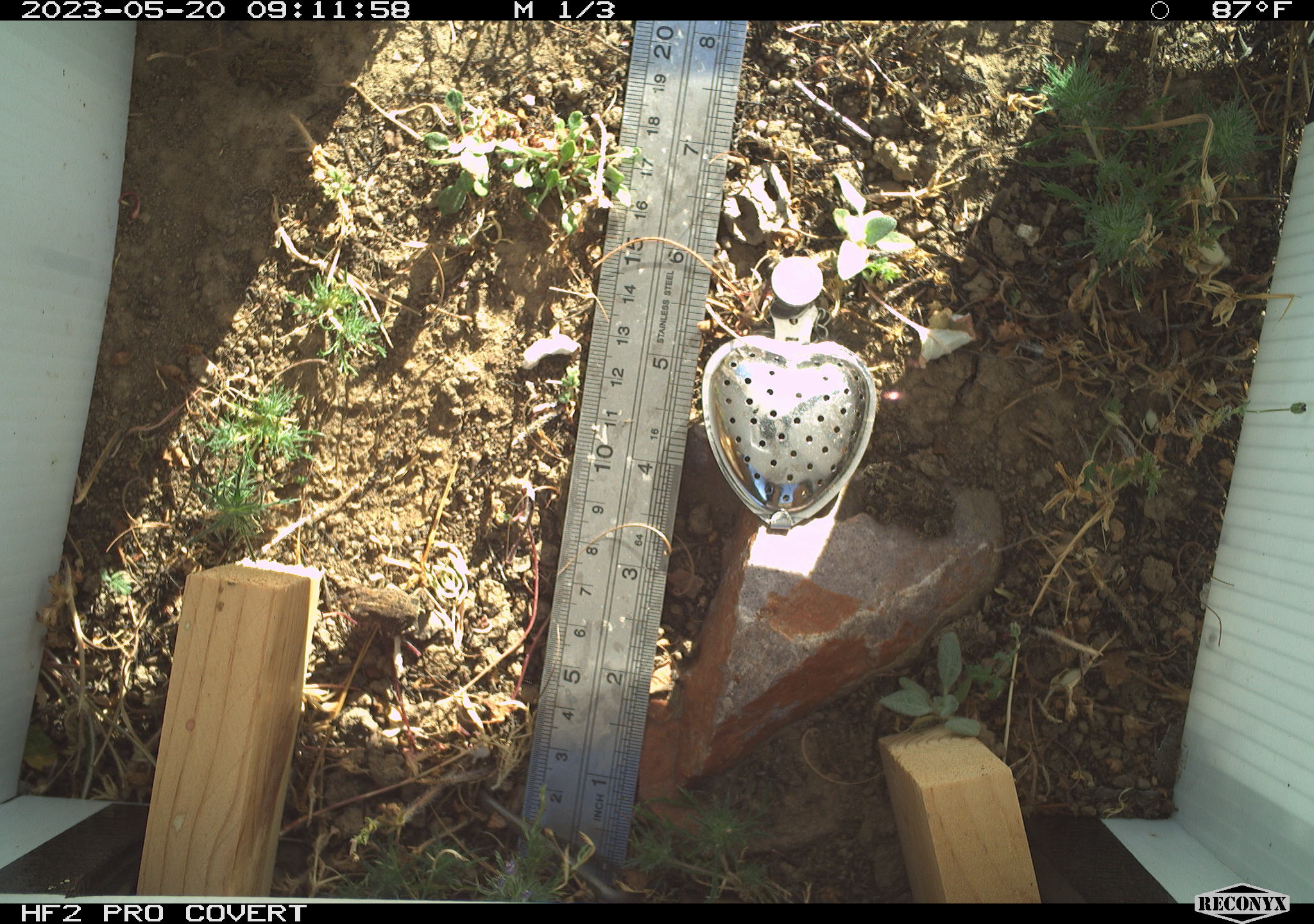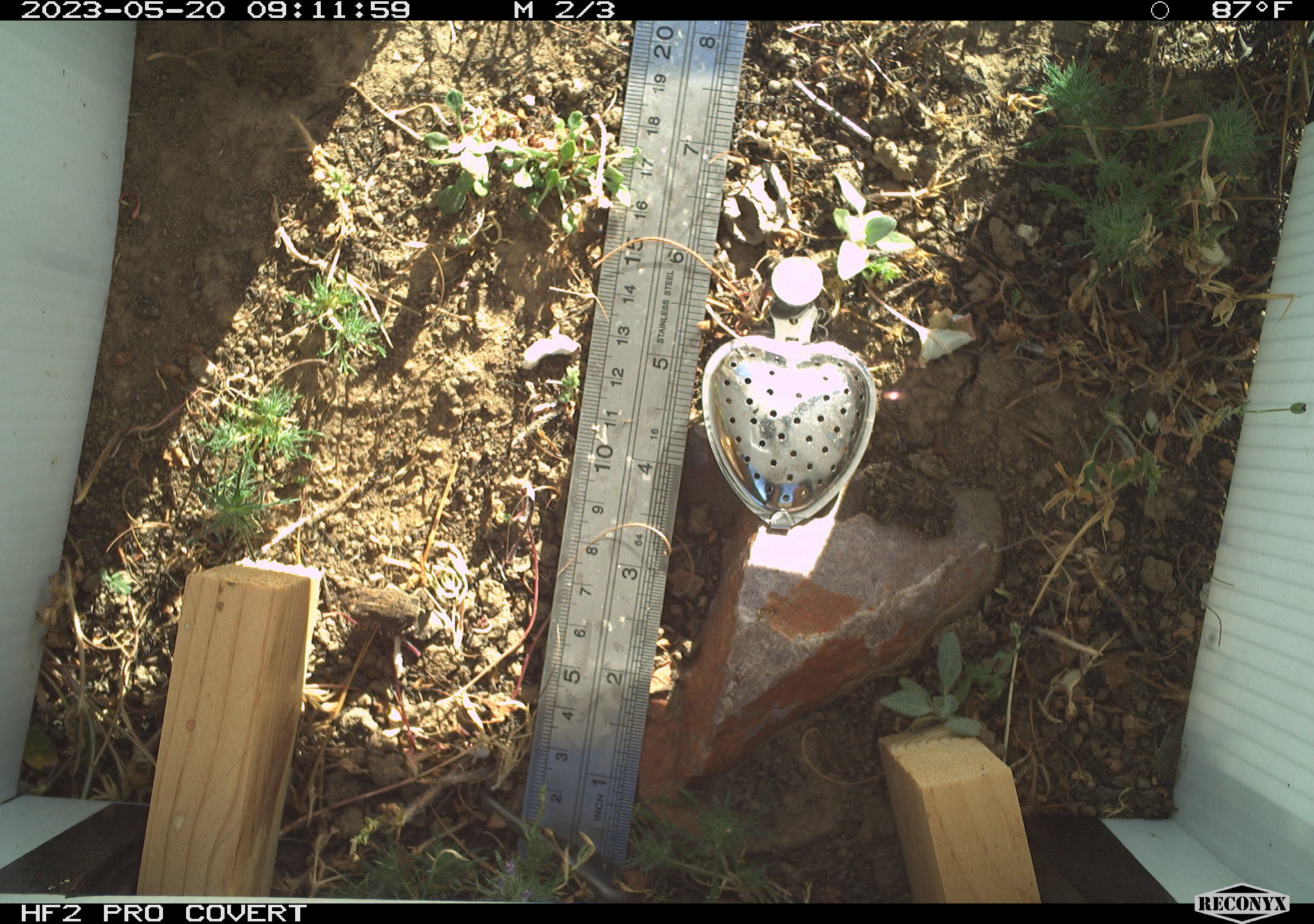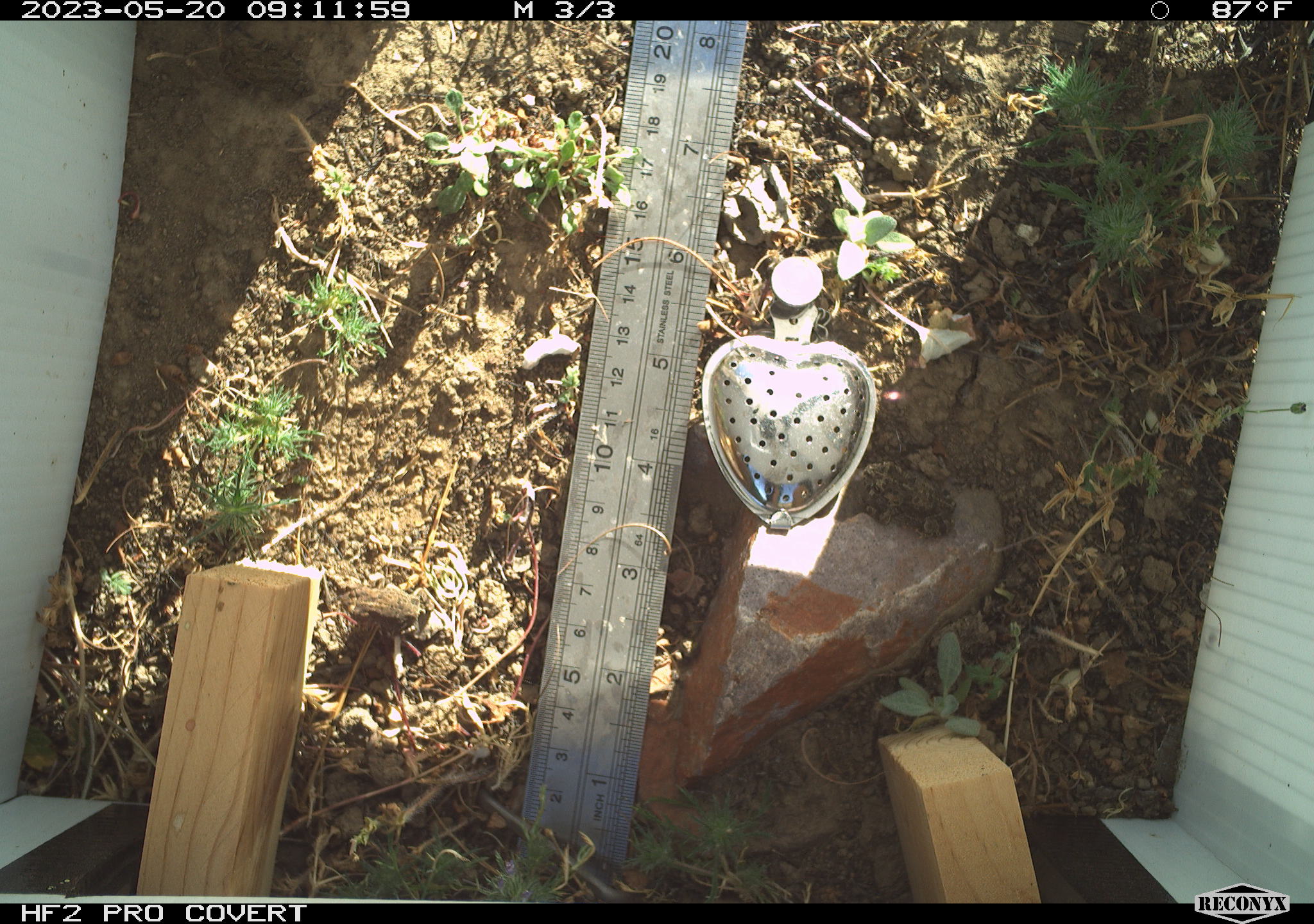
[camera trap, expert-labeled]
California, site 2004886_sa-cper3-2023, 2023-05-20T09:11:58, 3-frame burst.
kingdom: Animalia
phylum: Chordata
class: Amphibia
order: Anura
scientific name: Anura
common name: frogs